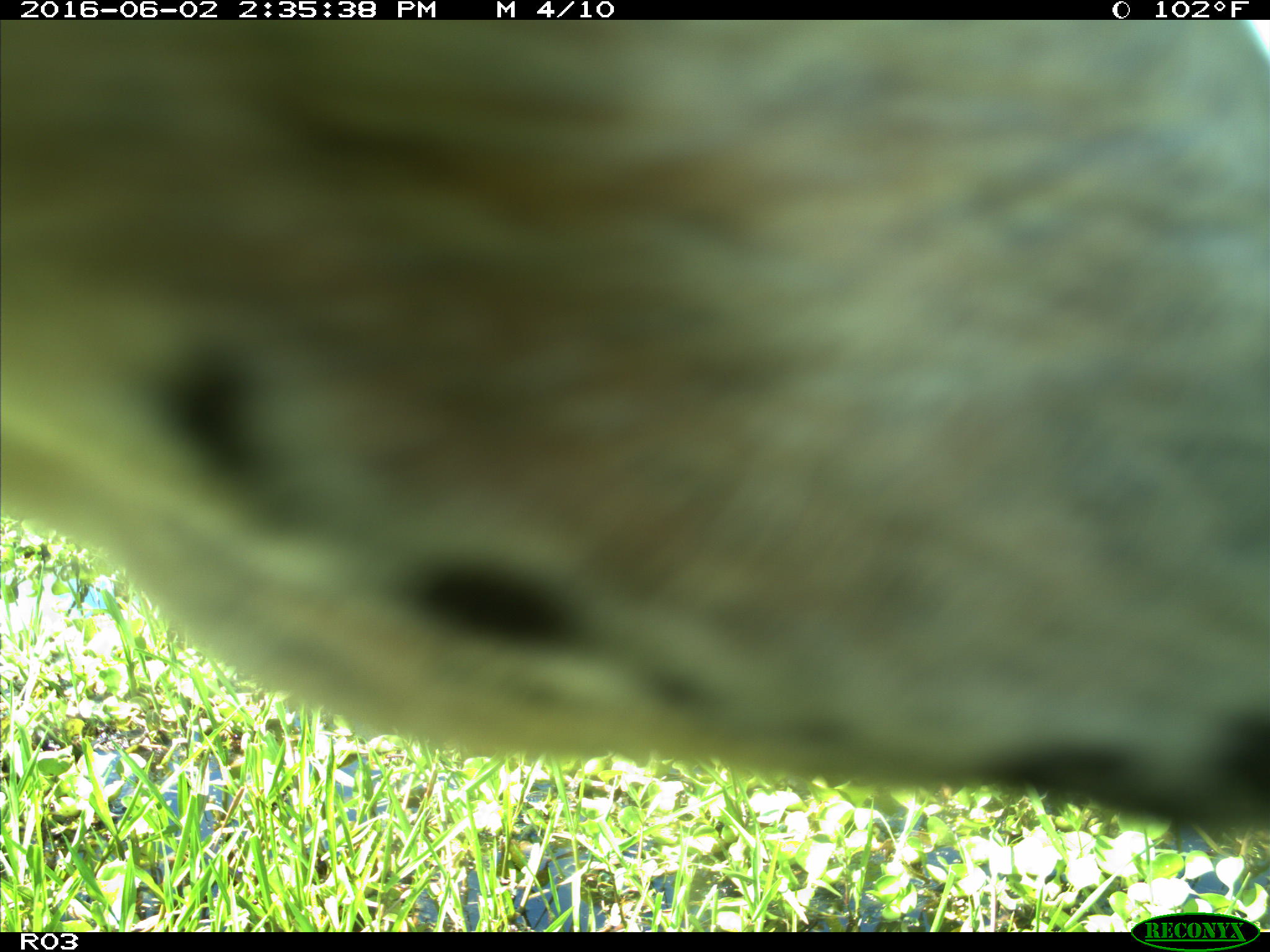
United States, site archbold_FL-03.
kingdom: Animalia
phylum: Chordata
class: Mammalia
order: Artiodactyla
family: Bovidae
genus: Bos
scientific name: Bos taurus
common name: domestic cow